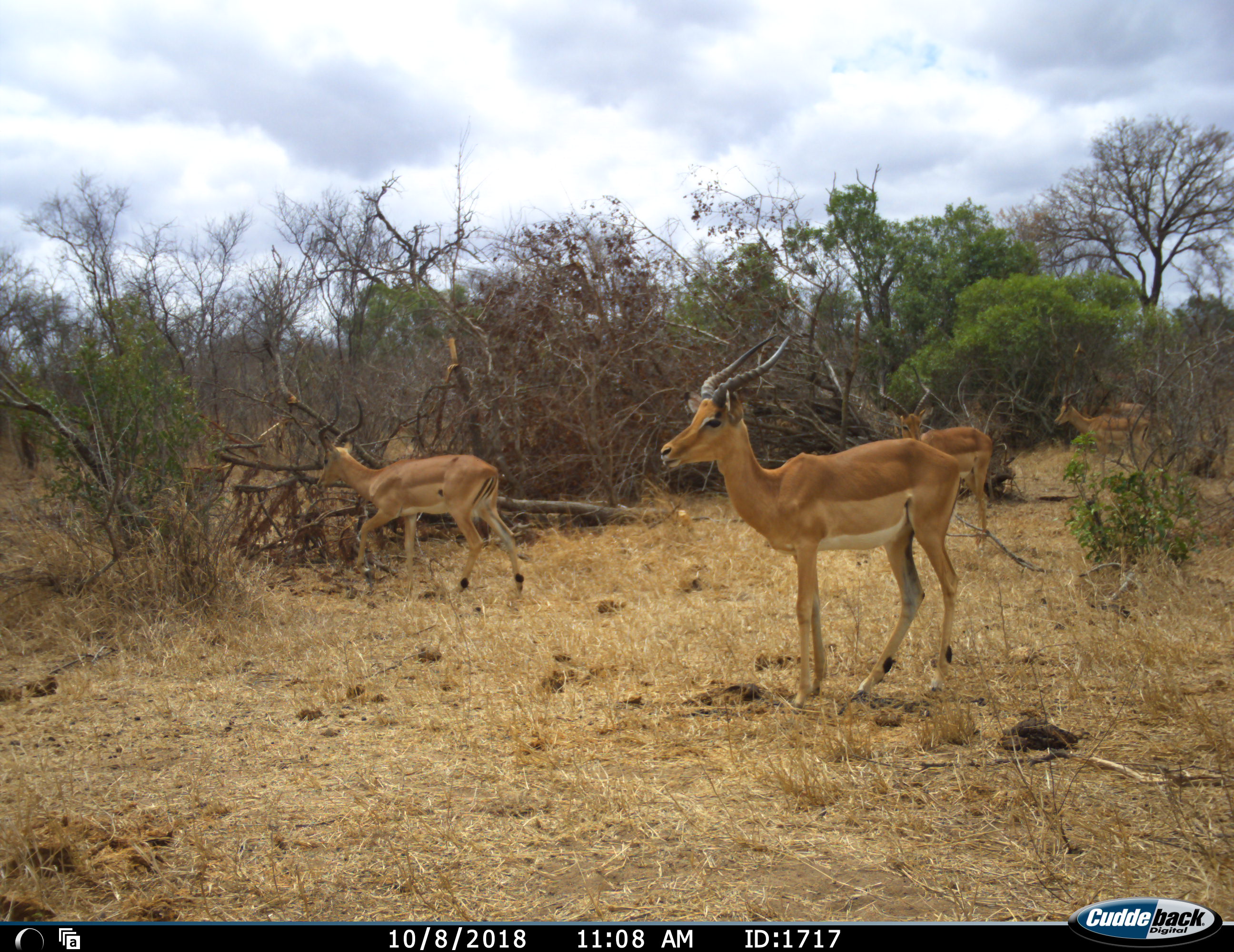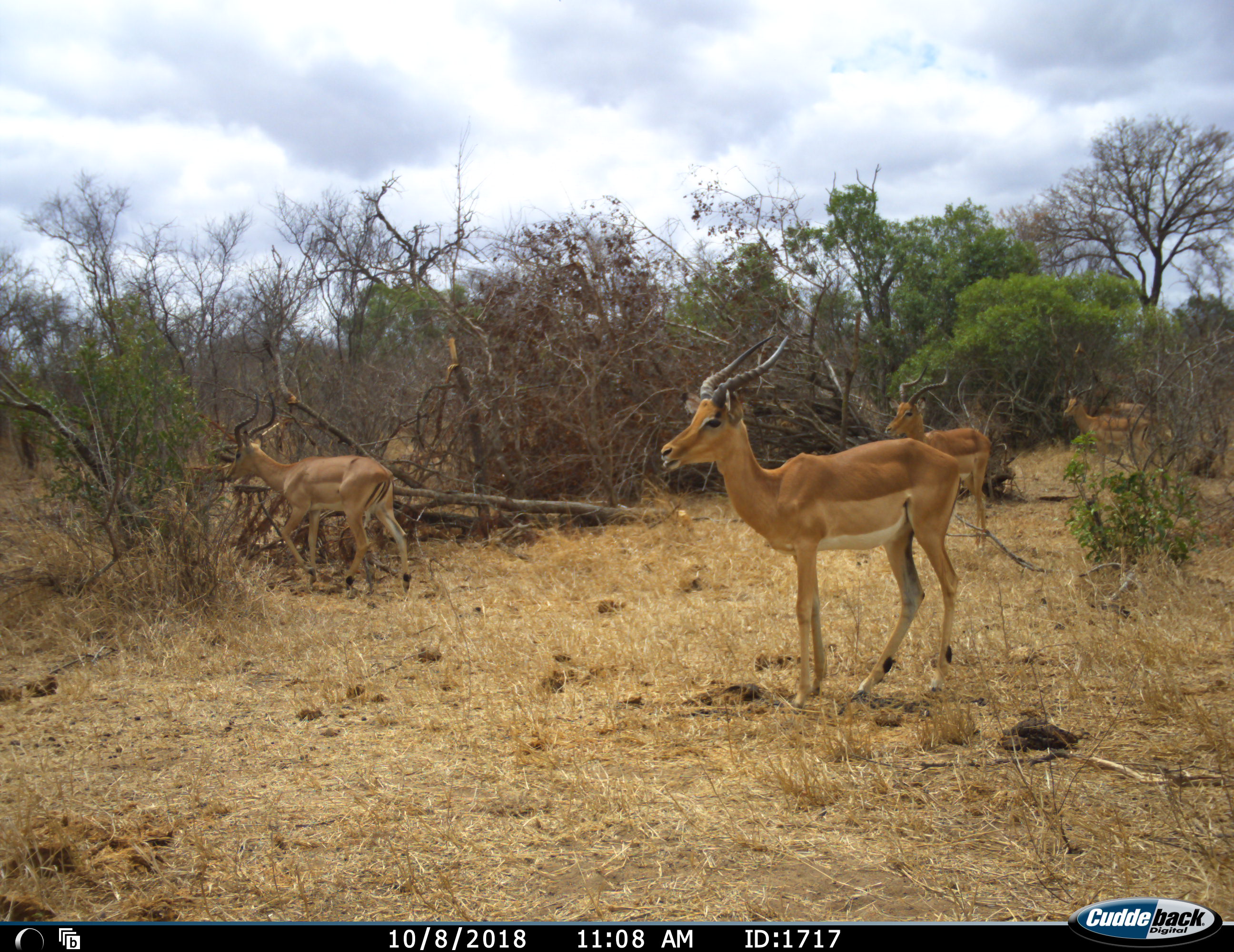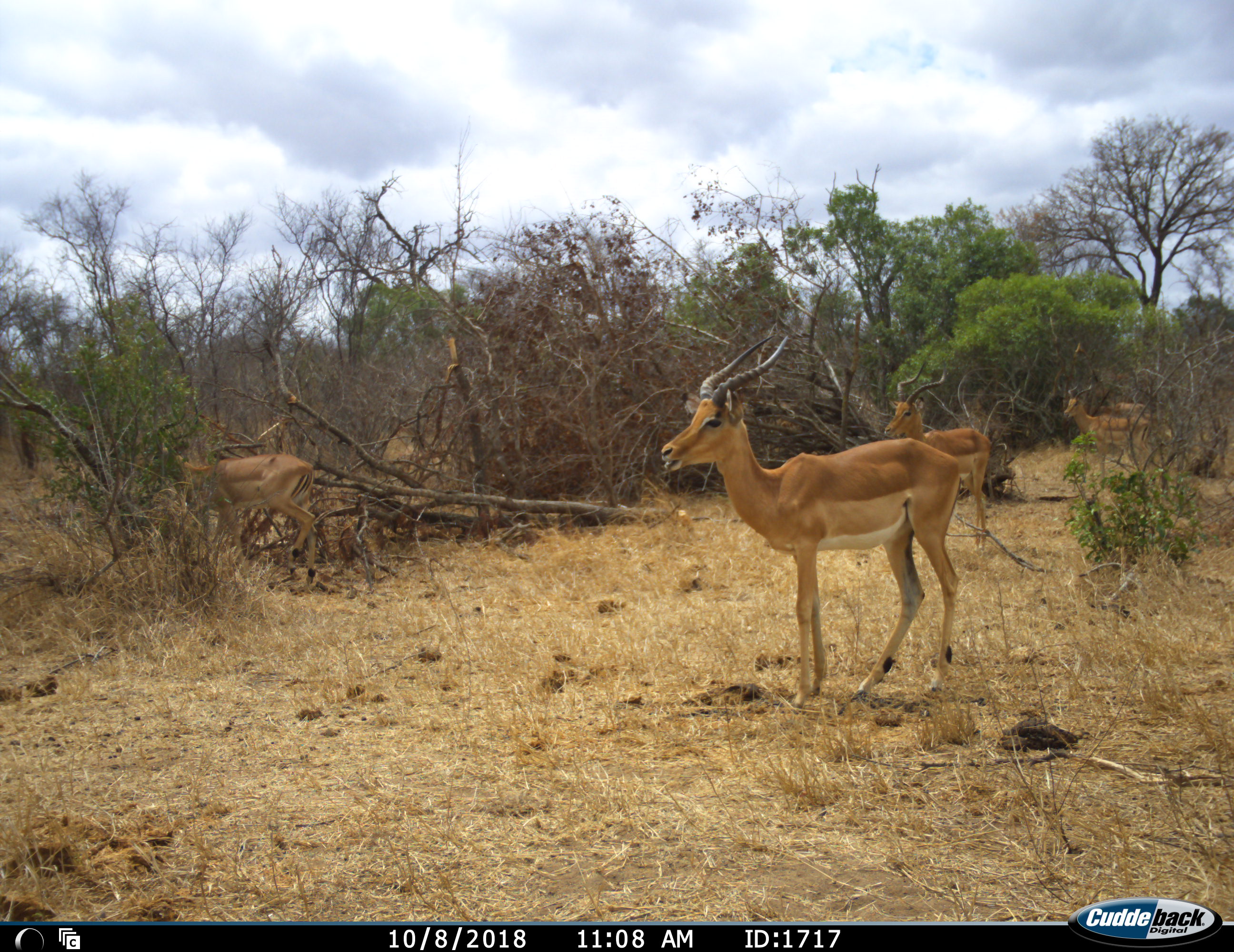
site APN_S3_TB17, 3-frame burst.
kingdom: Animalia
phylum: Chordata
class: Mammalia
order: Artiodactyla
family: Bovidae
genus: Aepyceros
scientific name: Aepyceros melampus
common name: impala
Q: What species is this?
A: Impala (Aepyceros melampus).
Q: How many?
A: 4.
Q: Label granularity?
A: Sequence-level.